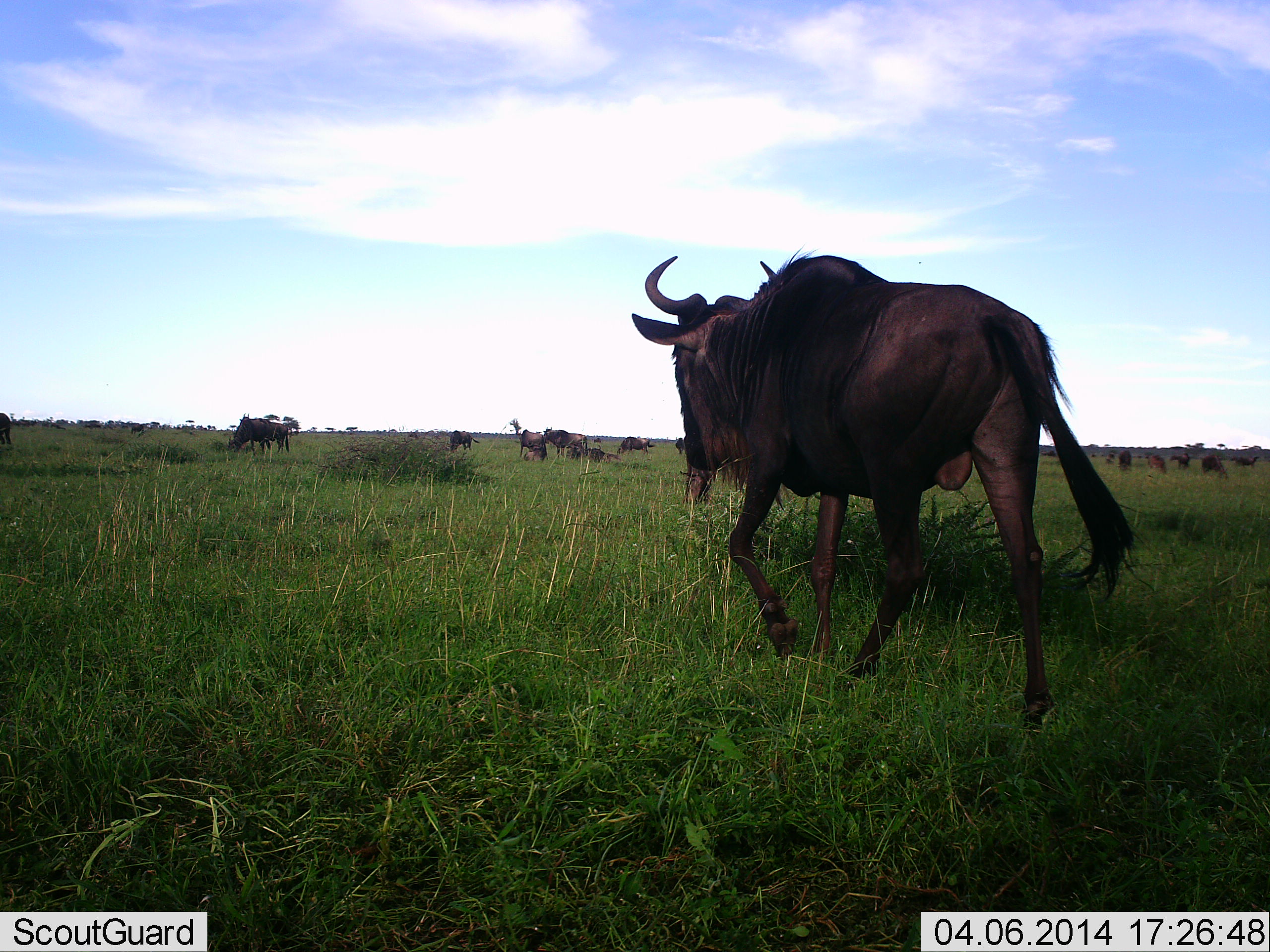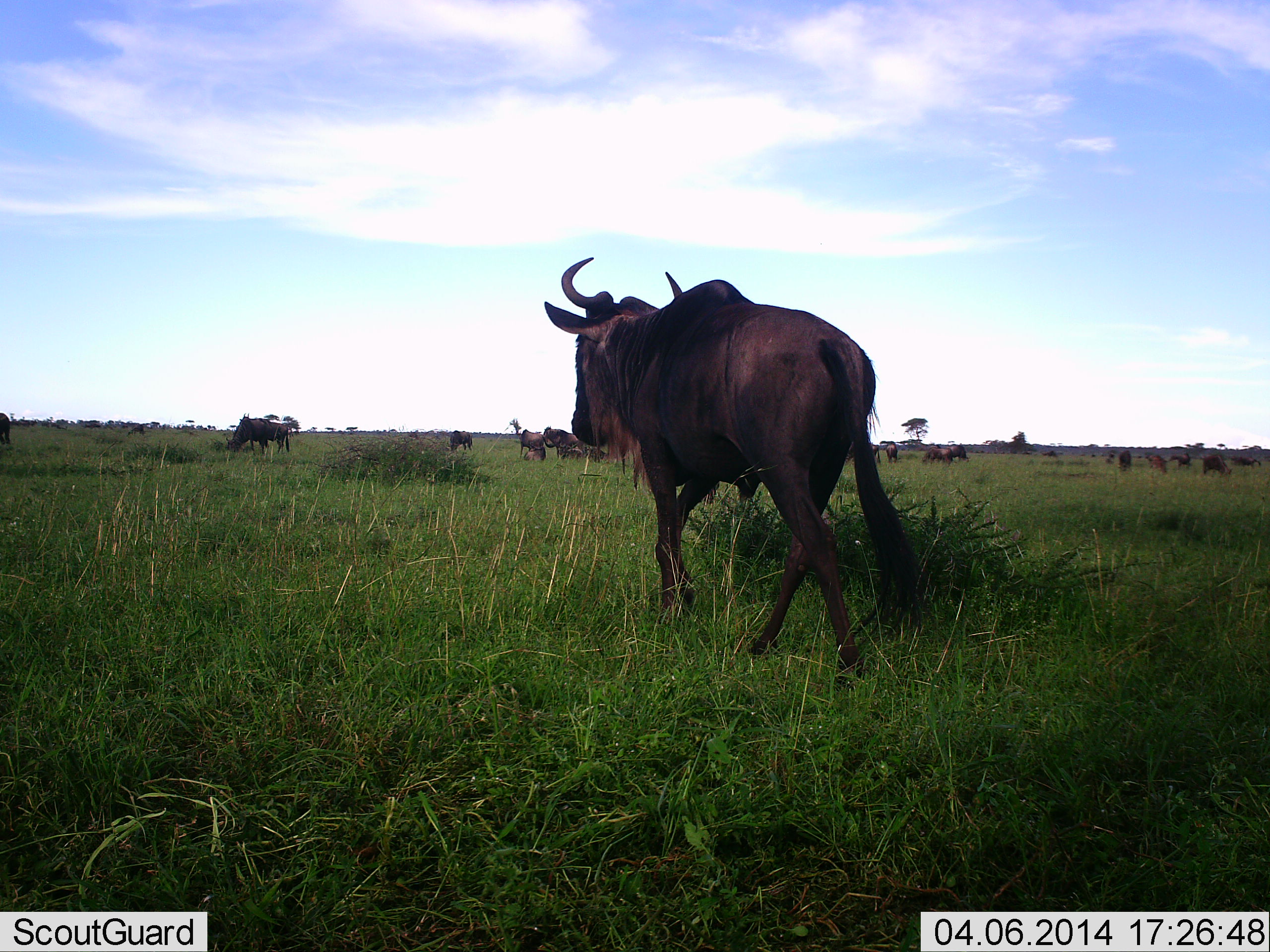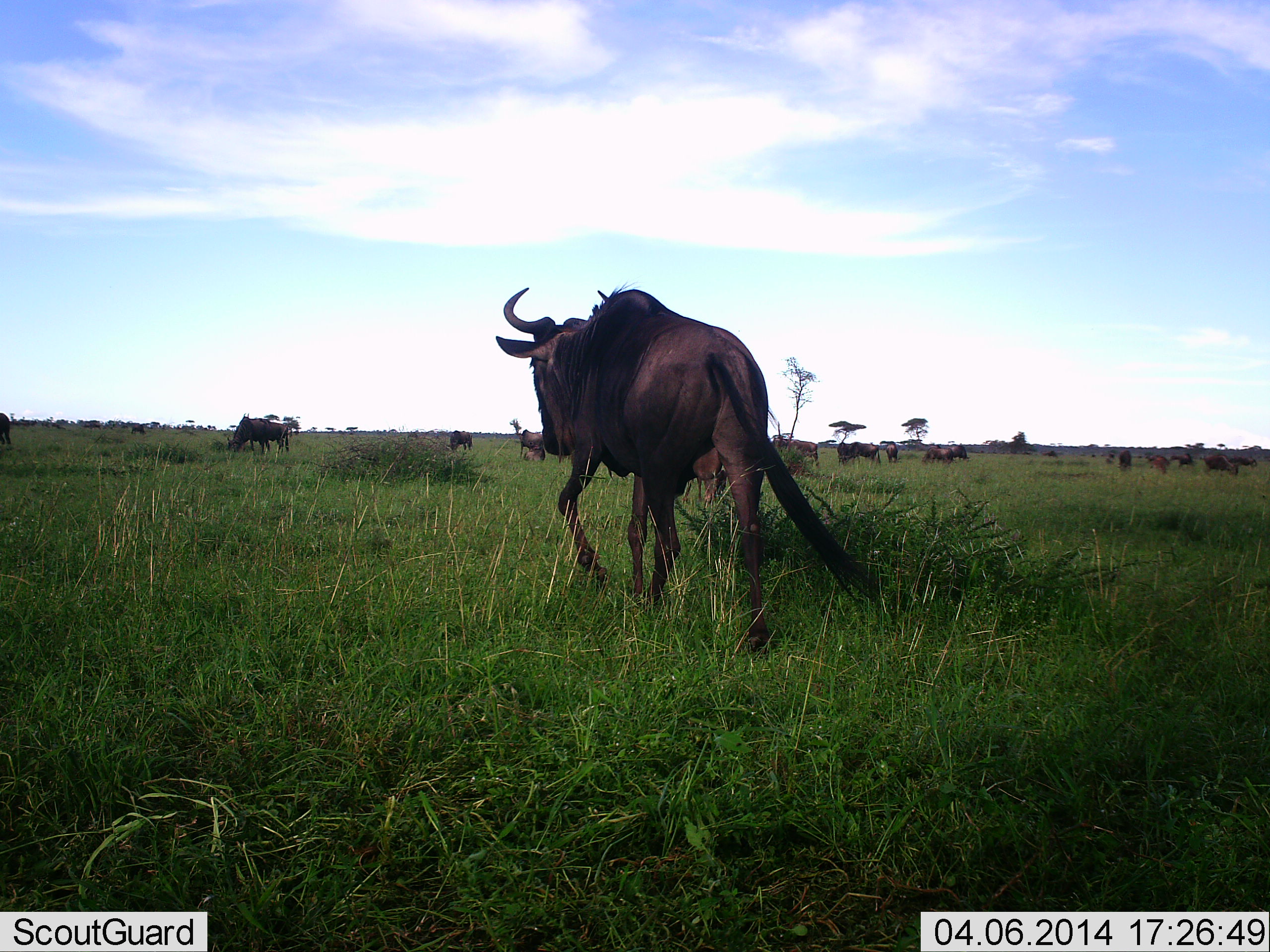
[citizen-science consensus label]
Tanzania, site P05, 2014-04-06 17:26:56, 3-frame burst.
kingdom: Animalia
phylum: Chordata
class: Mammalia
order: Artiodactyla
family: Bovidae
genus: Connochaetes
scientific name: Connochaetes taurinus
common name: blue wildebeest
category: wildebeest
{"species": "wildebeest (blue wildebeest) (Connochaetes taurinus)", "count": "11-50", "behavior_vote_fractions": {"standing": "80%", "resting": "0%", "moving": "80%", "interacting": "10%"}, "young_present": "0%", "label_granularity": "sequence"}